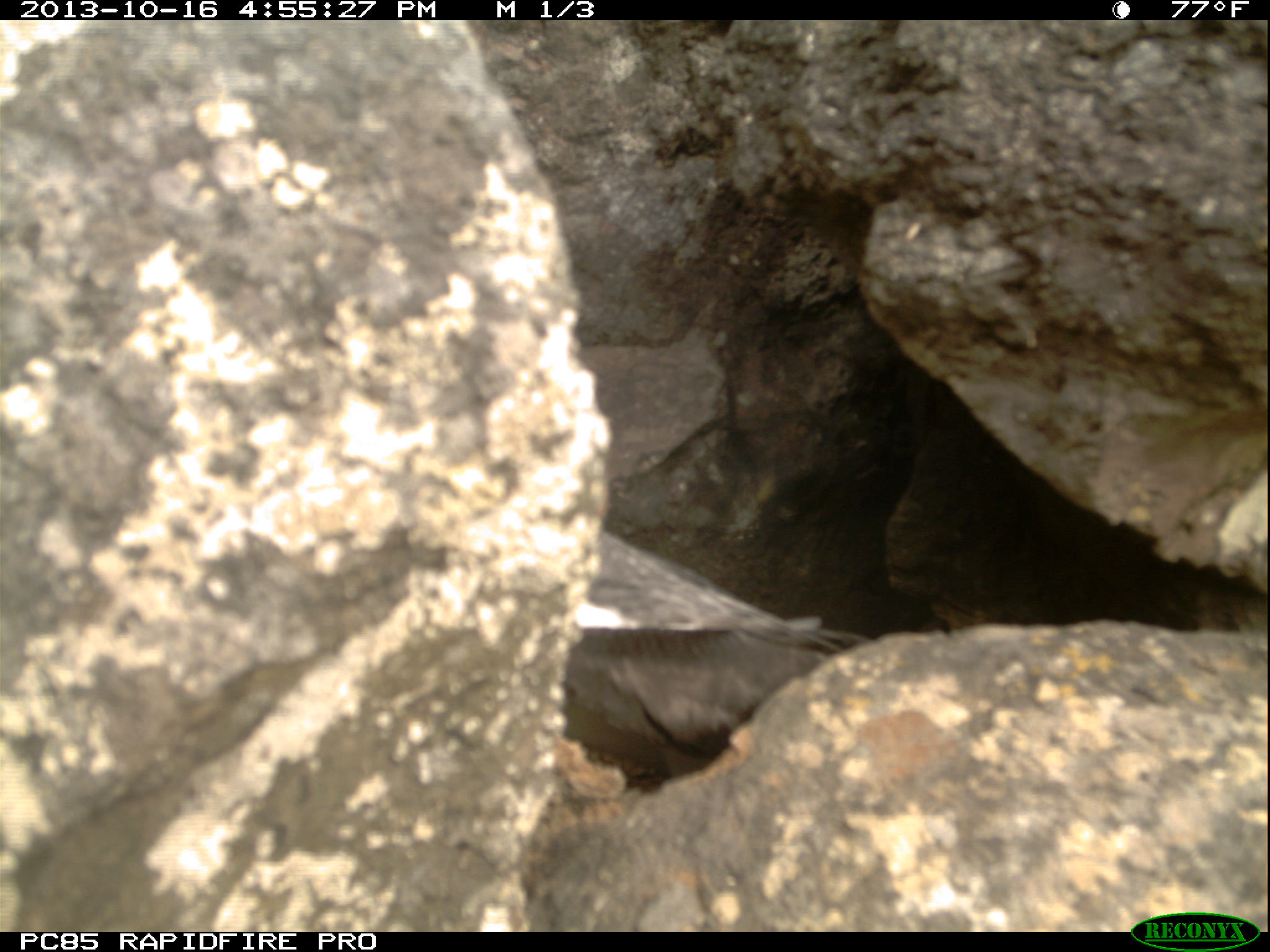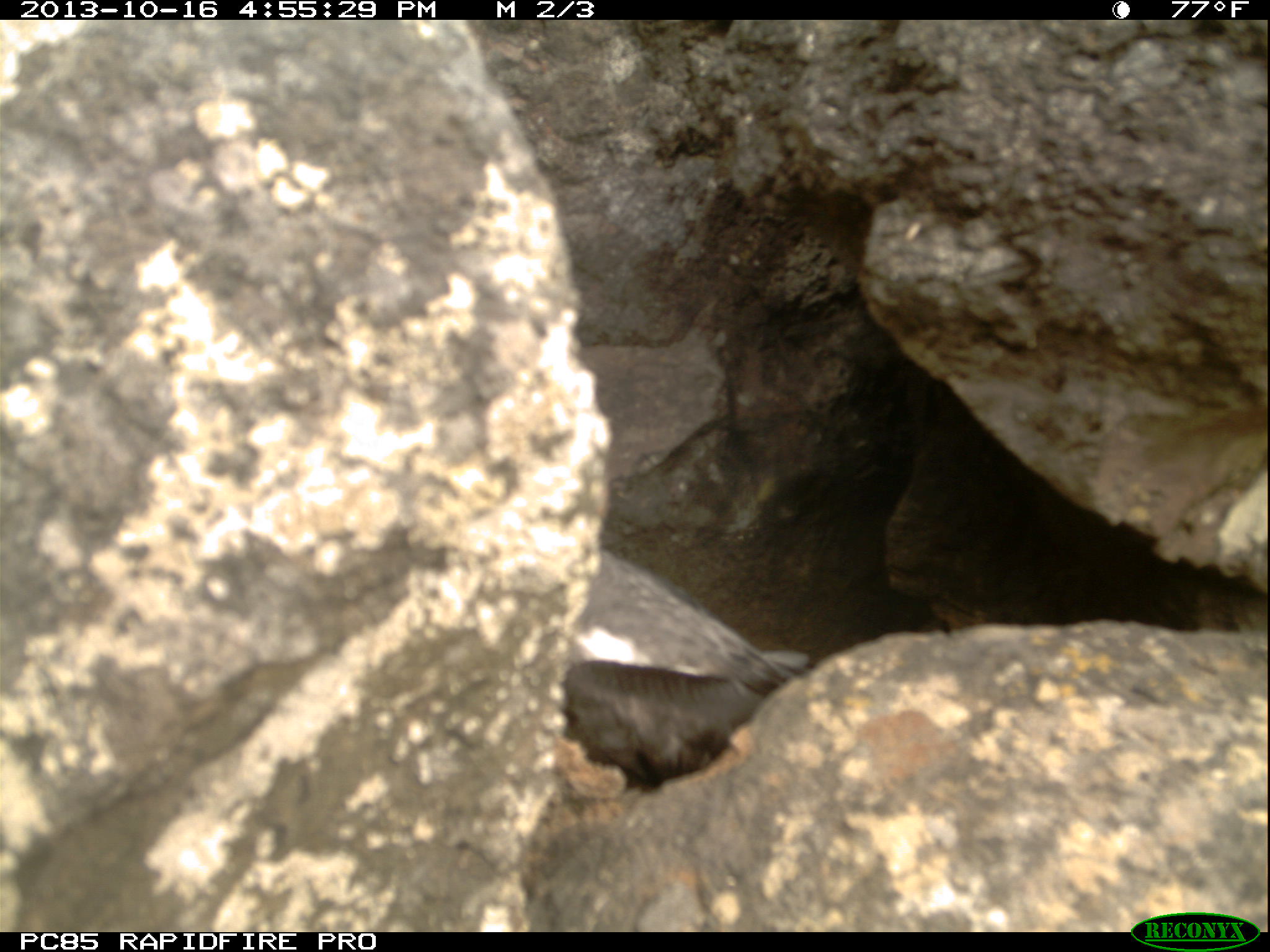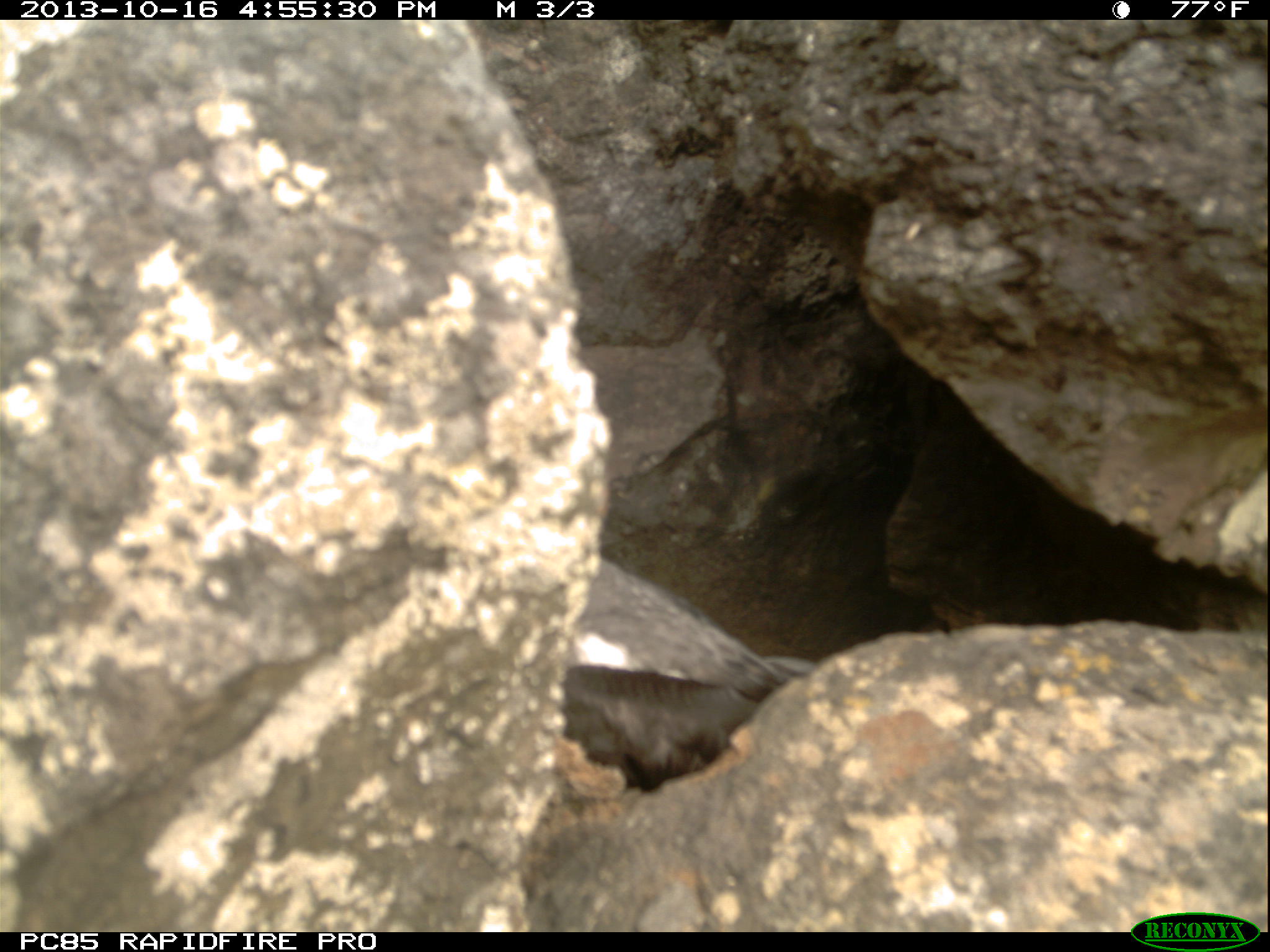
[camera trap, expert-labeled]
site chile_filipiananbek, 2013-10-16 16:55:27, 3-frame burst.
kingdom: Animalia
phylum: Chordata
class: Aves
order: Procellariiformes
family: Procellariidae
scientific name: Procellariidae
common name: petrel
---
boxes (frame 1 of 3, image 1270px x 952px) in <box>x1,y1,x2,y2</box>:
petrel: <box>548,518,873,774</box>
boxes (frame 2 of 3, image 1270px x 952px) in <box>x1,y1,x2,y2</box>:
petrel: <box>558,547,810,787</box>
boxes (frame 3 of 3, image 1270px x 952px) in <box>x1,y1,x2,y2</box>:
petrel: <box>546,549,824,800</box>